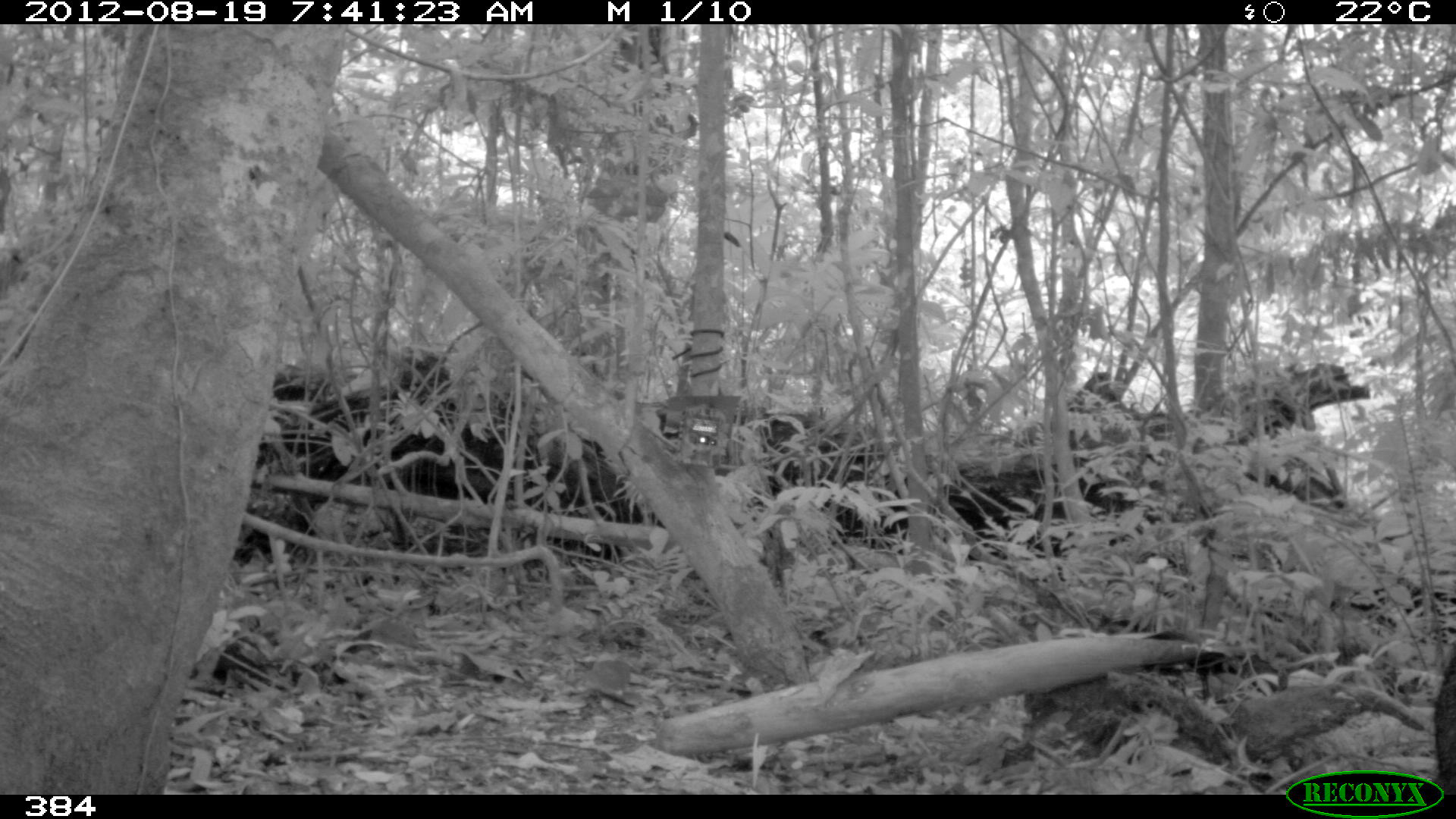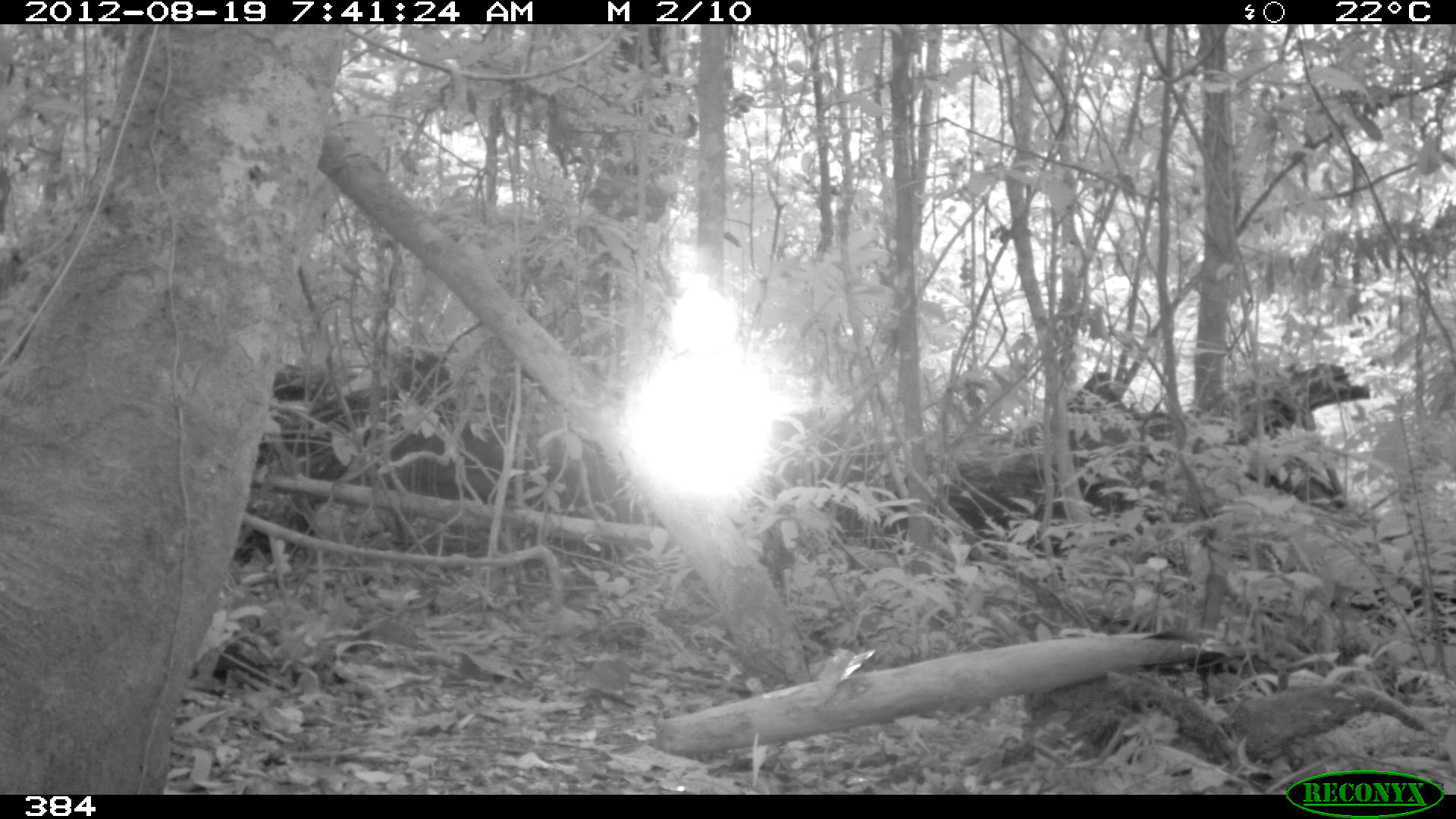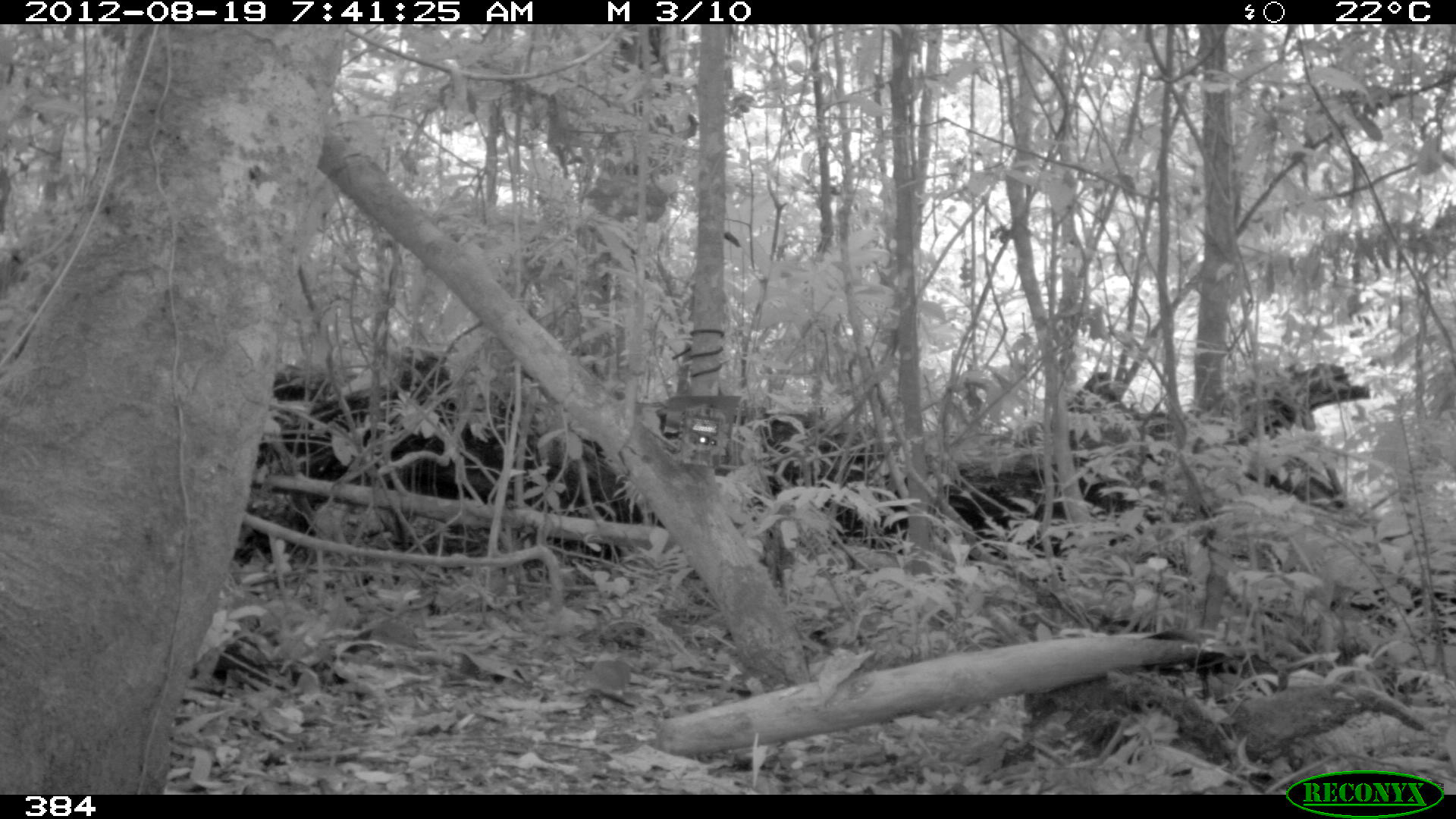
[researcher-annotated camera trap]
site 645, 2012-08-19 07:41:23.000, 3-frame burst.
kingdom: Animalia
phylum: Chordata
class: Mammalia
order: Artiodactyla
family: Tayassuidae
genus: Pecari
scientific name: Pecari tajacu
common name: collared peccary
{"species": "Pecari tajacu (collared peccary)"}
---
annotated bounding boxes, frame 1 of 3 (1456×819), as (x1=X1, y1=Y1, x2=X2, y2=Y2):
pecari tajacu: (x1=1432, y1=652, x2=1456, y2=781)